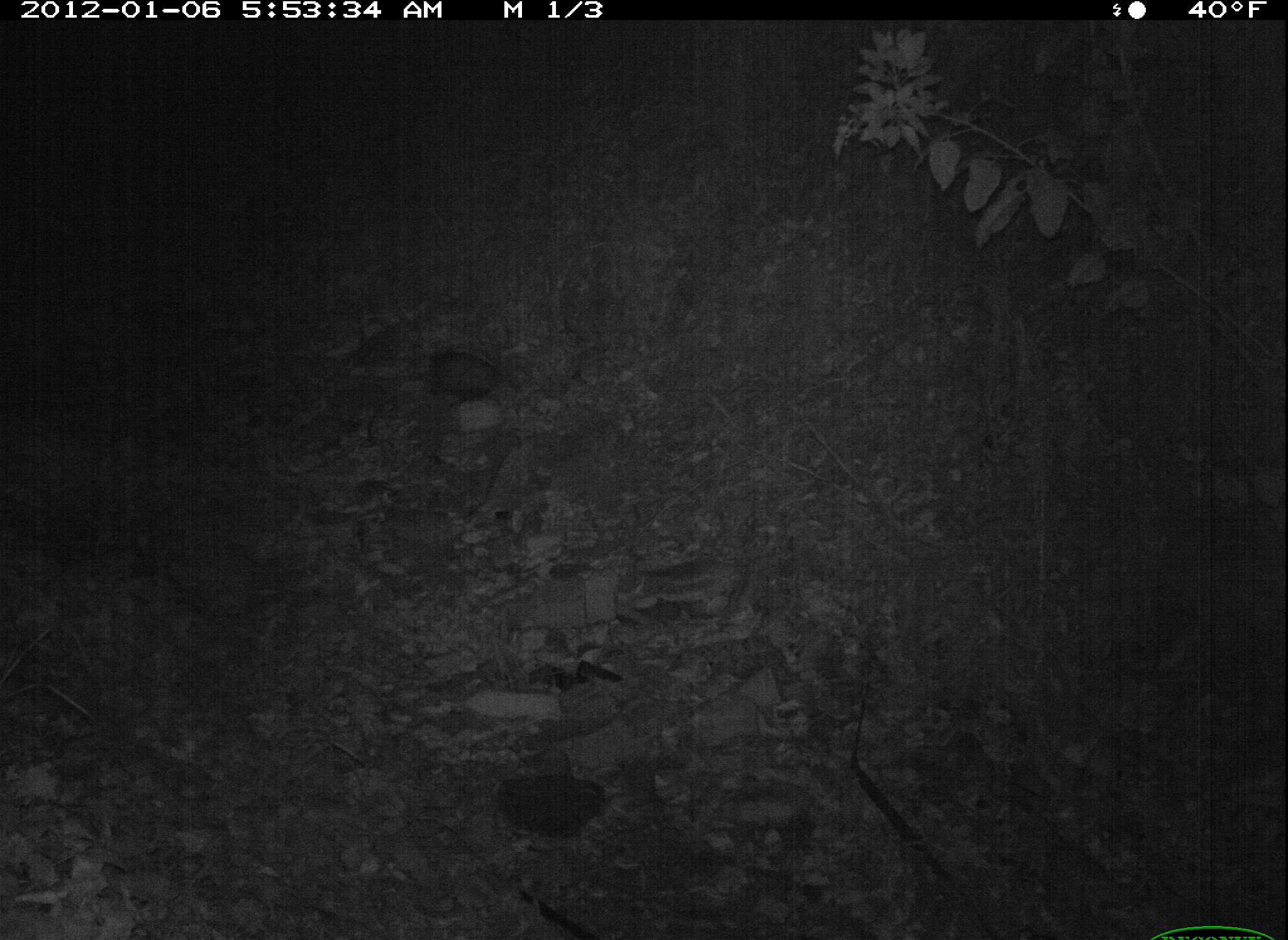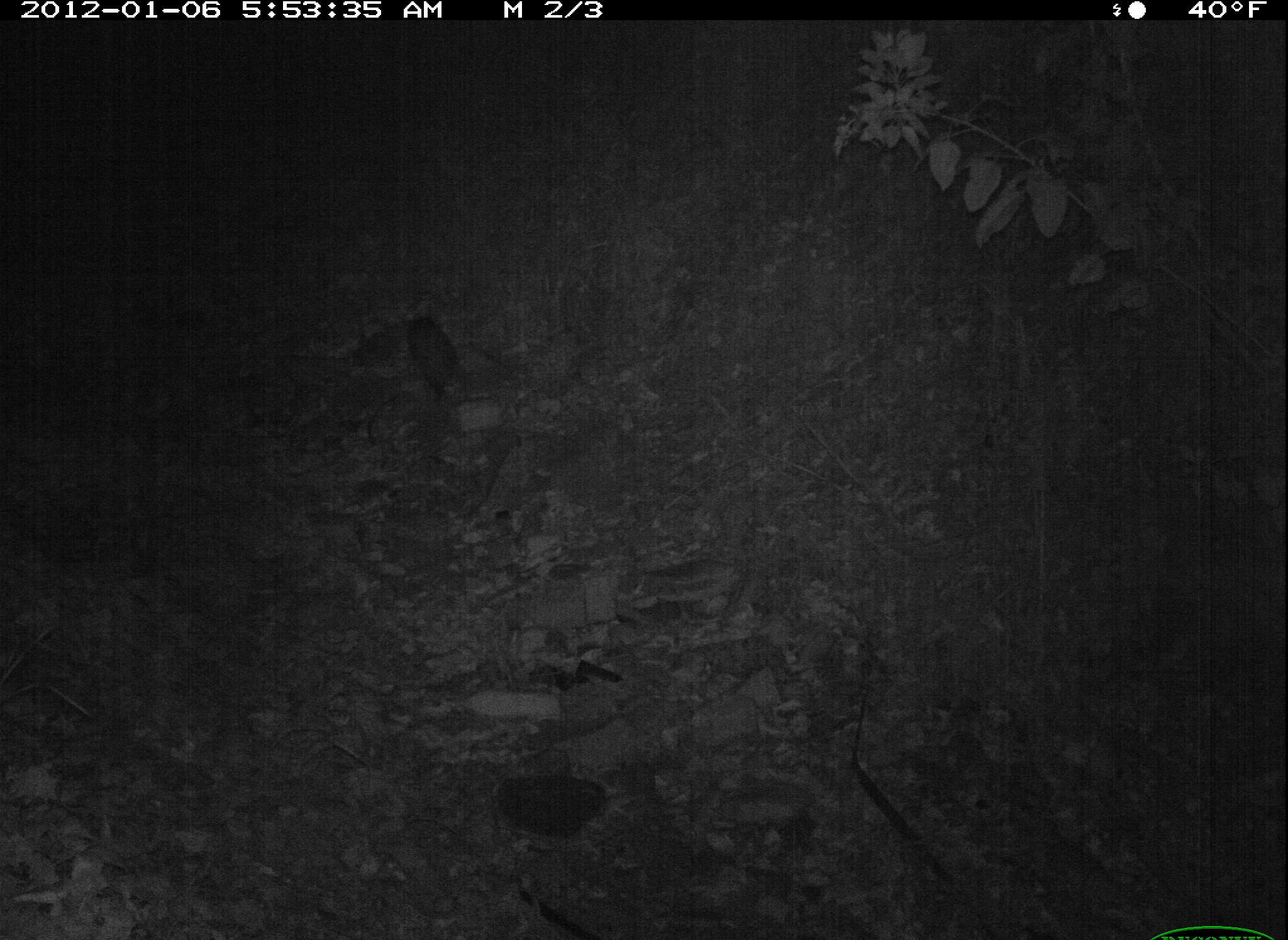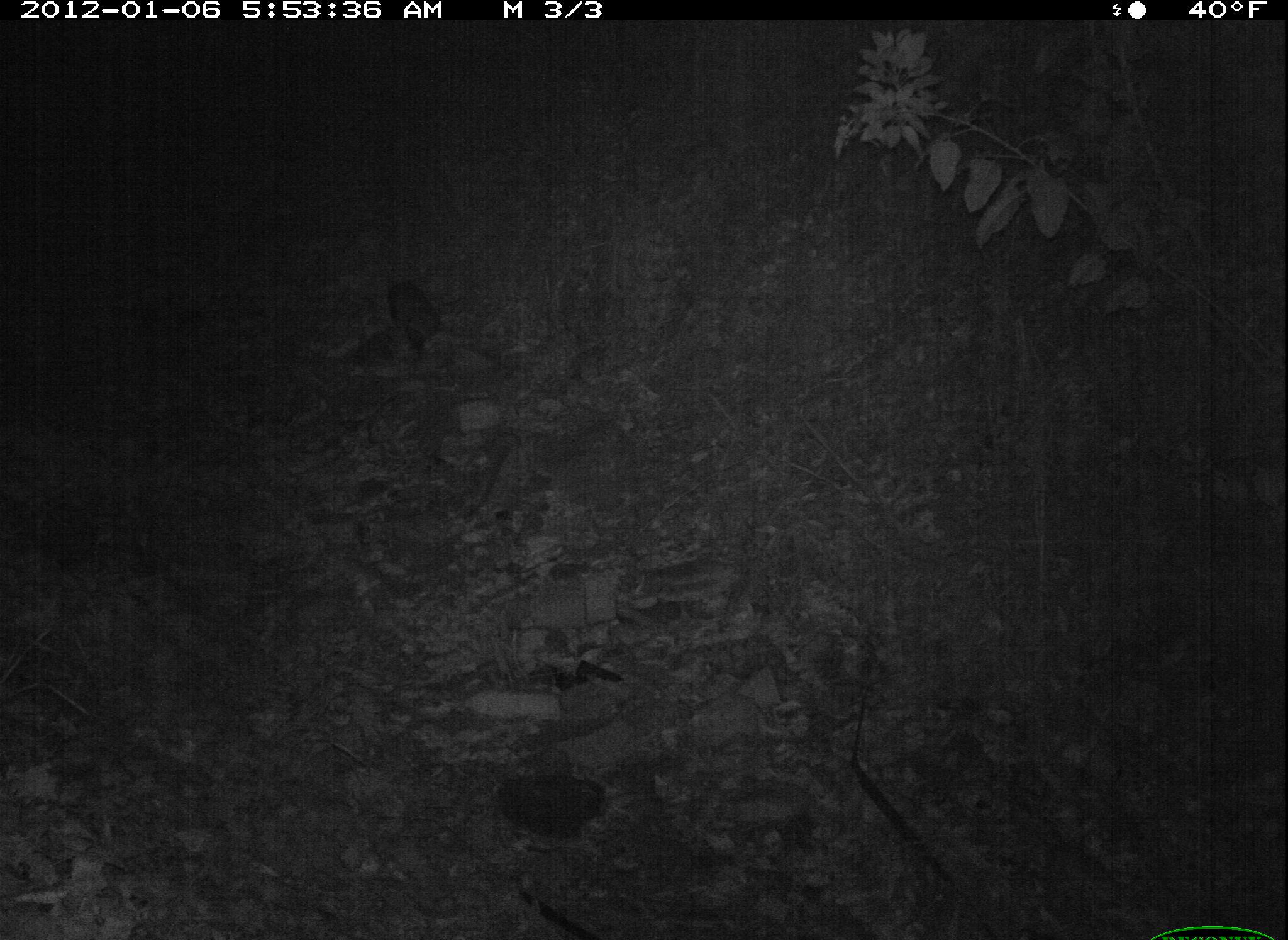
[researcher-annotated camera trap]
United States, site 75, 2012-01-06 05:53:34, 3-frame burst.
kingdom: Animalia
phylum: Chordata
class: Mammalia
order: Didelphimorphia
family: Didelphidae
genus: Didelphis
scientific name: Didelphis virginiana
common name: virginia opossum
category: opossum